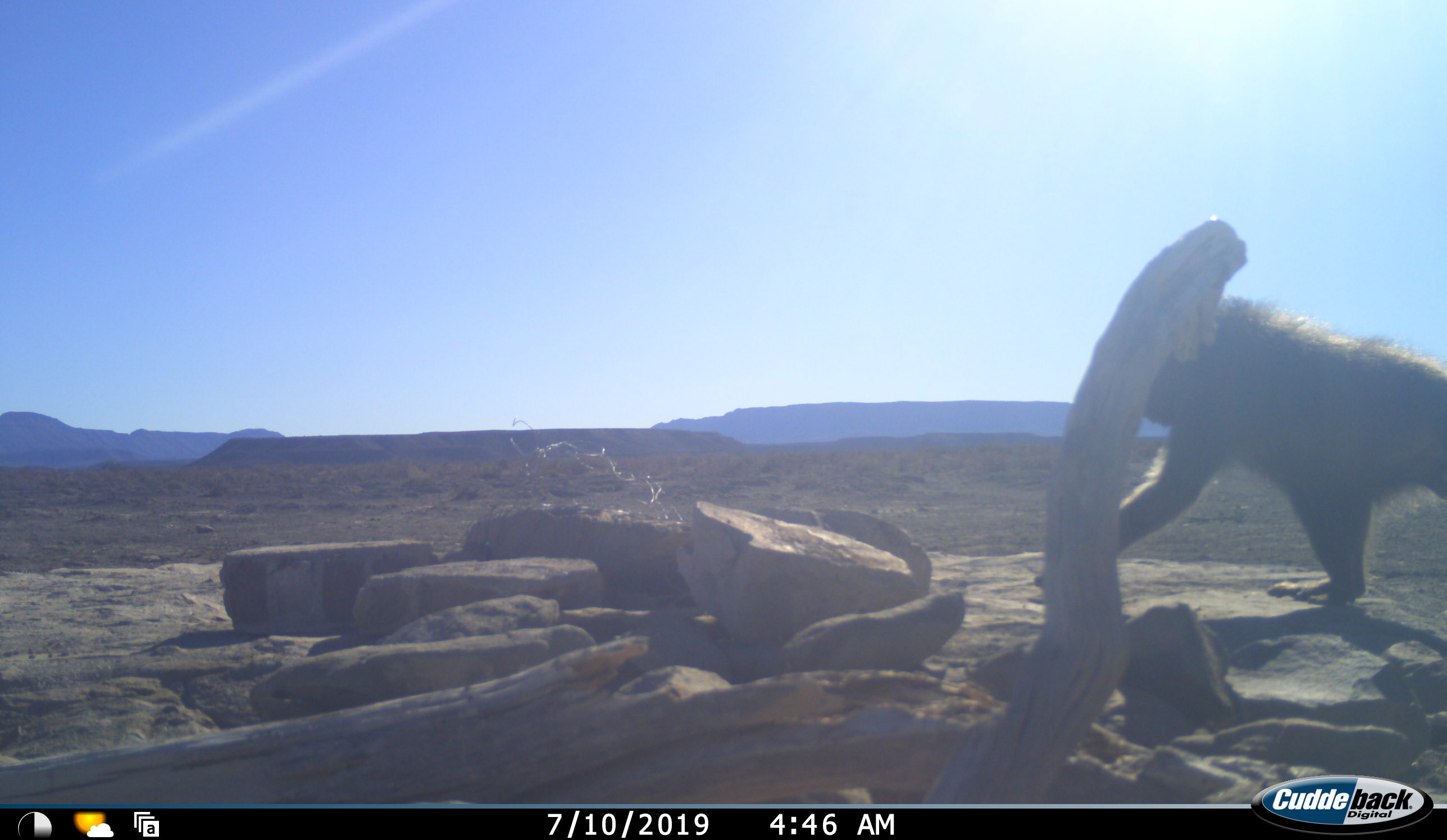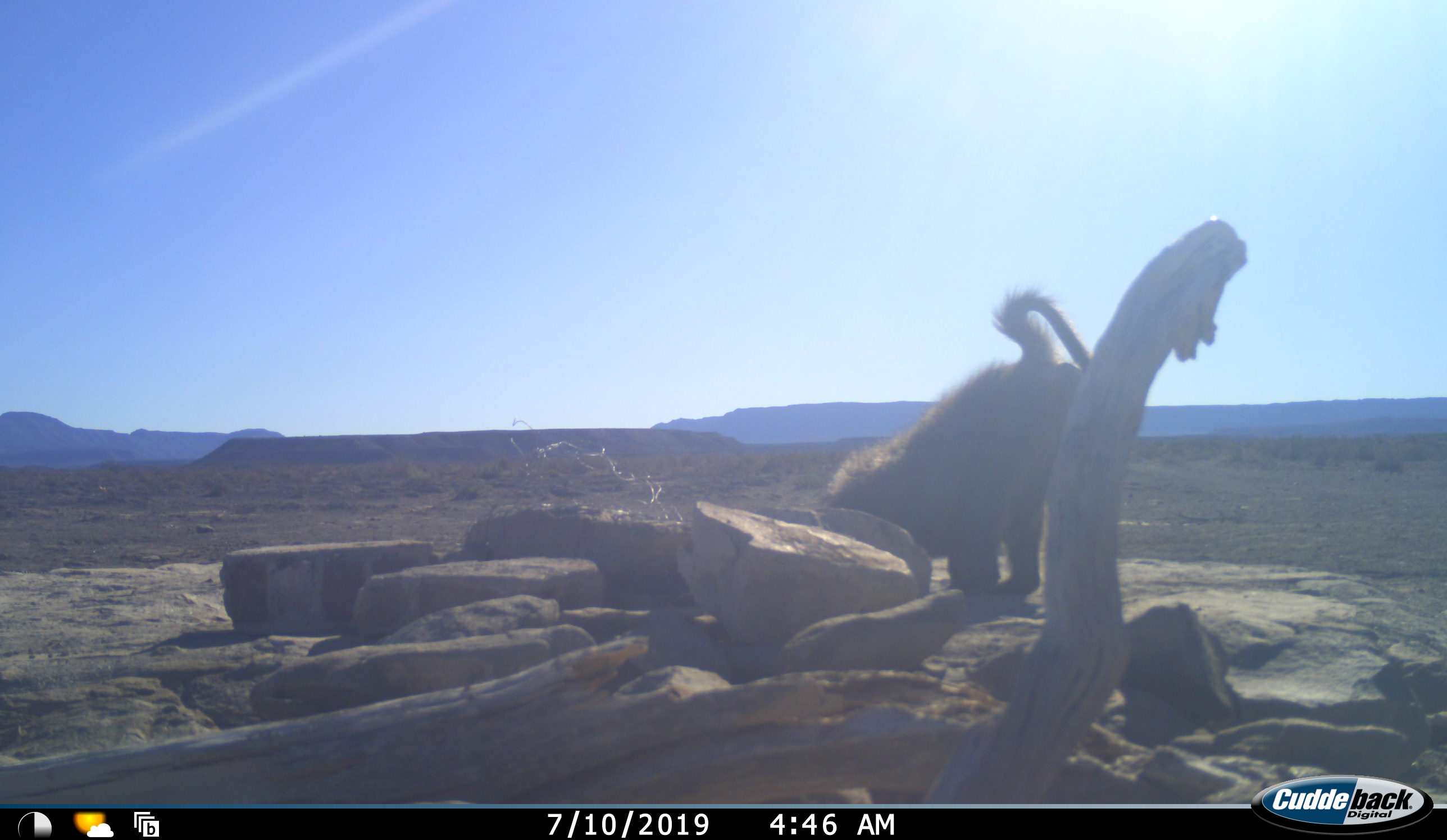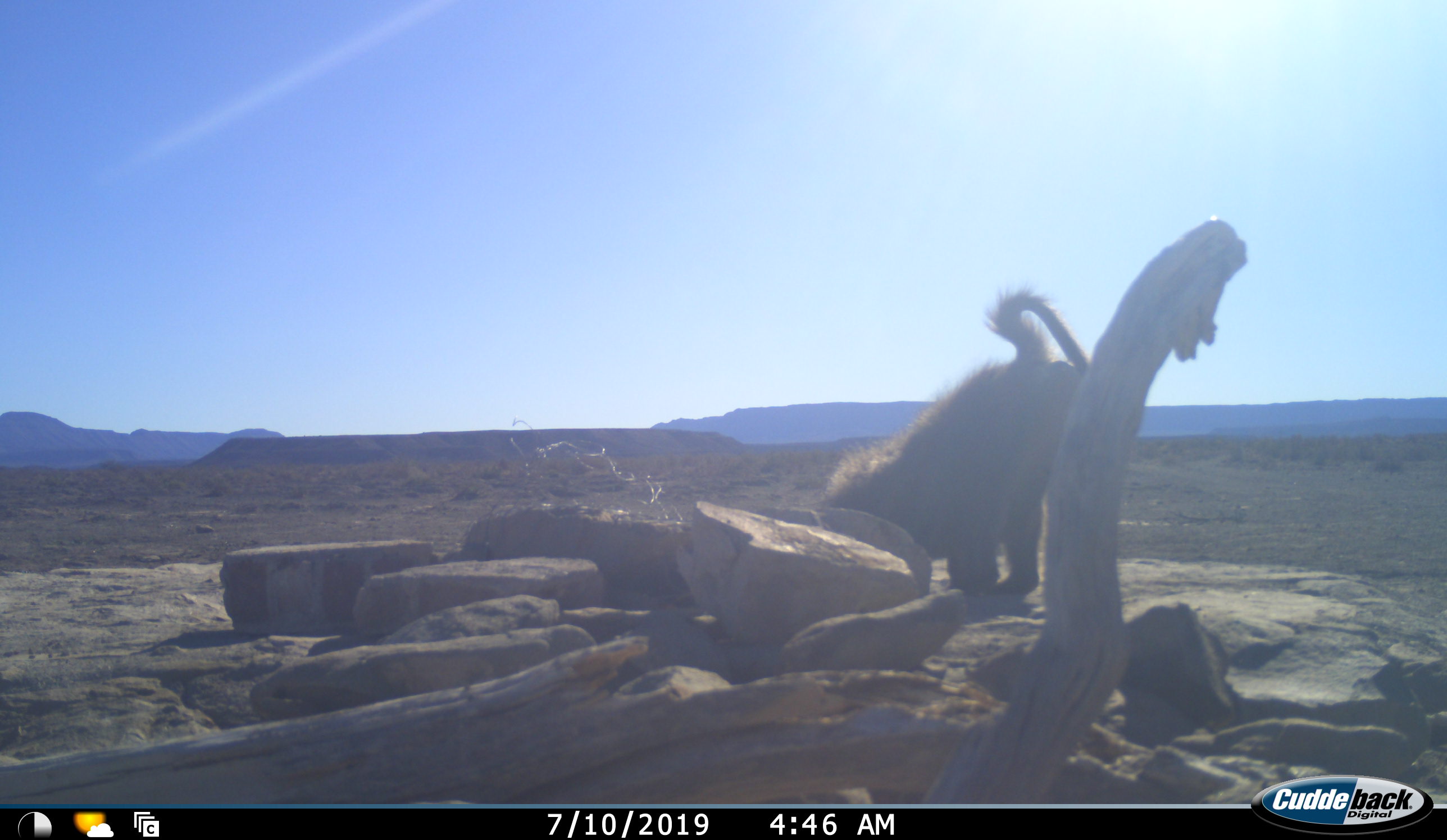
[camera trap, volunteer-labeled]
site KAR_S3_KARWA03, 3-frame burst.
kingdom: Animalia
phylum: Chordata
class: Mammalia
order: Primates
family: Cercopithecidae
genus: Papio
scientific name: Papio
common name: baboon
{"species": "baboon (Papio)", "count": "1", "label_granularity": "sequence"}